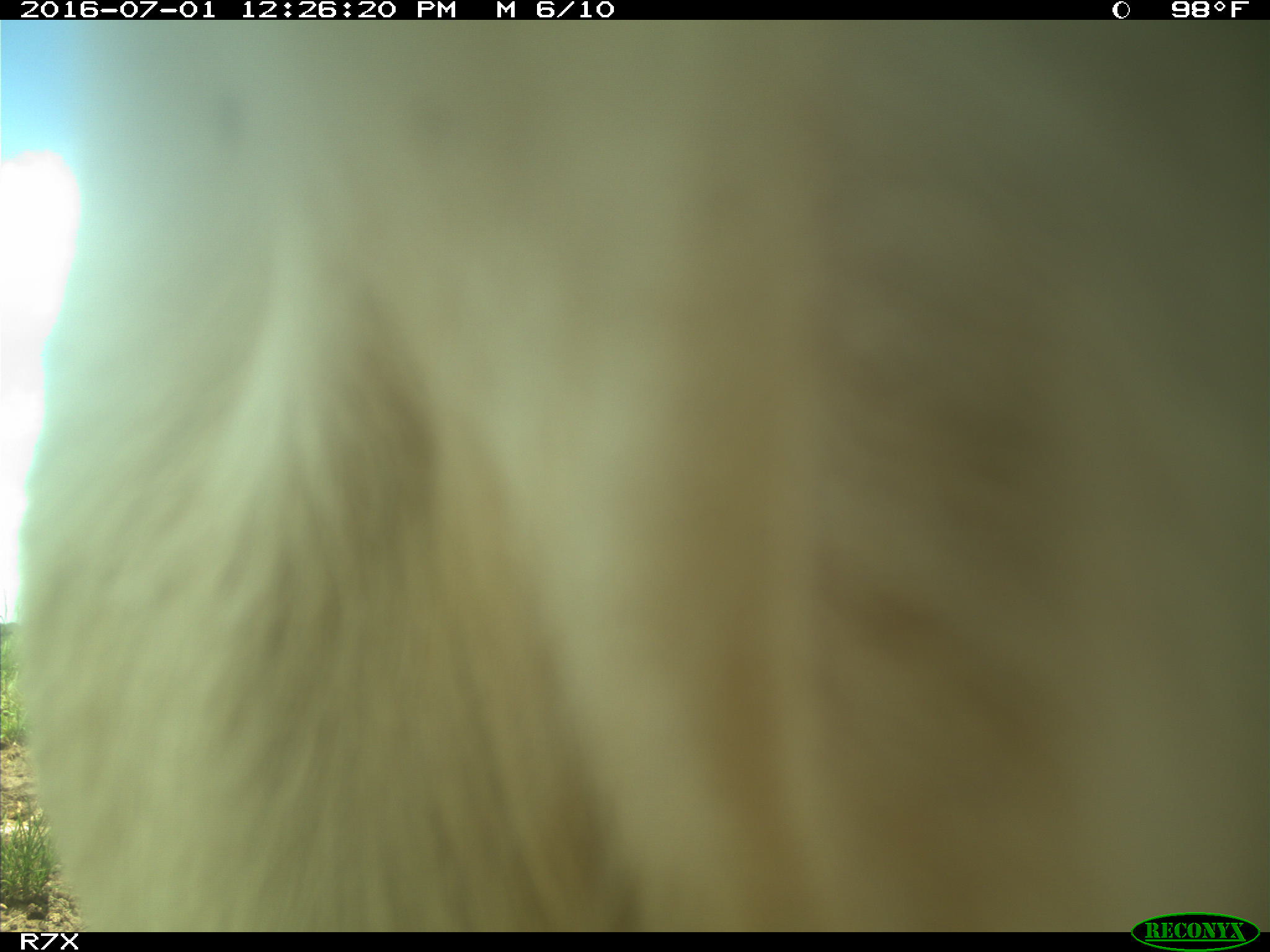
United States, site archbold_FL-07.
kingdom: Animalia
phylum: Chordata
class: Mammalia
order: Artiodactyla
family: Bovidae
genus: Bos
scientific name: Bos taurus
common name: domestic cow